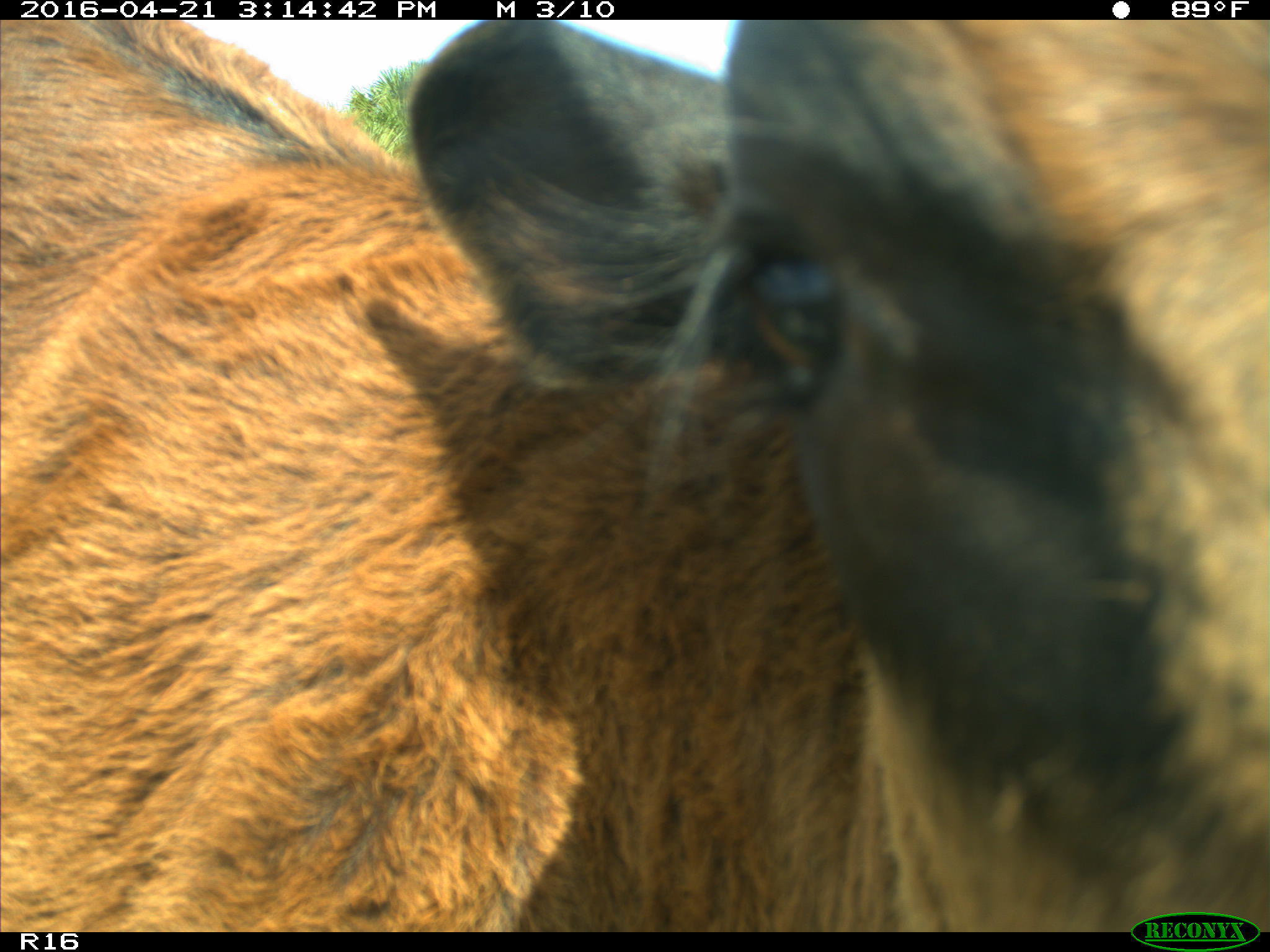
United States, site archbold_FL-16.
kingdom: Animalia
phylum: Chordata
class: Mammalia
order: Artiodactyla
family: Bovidae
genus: Bos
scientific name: Bos taurus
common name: domestic cow